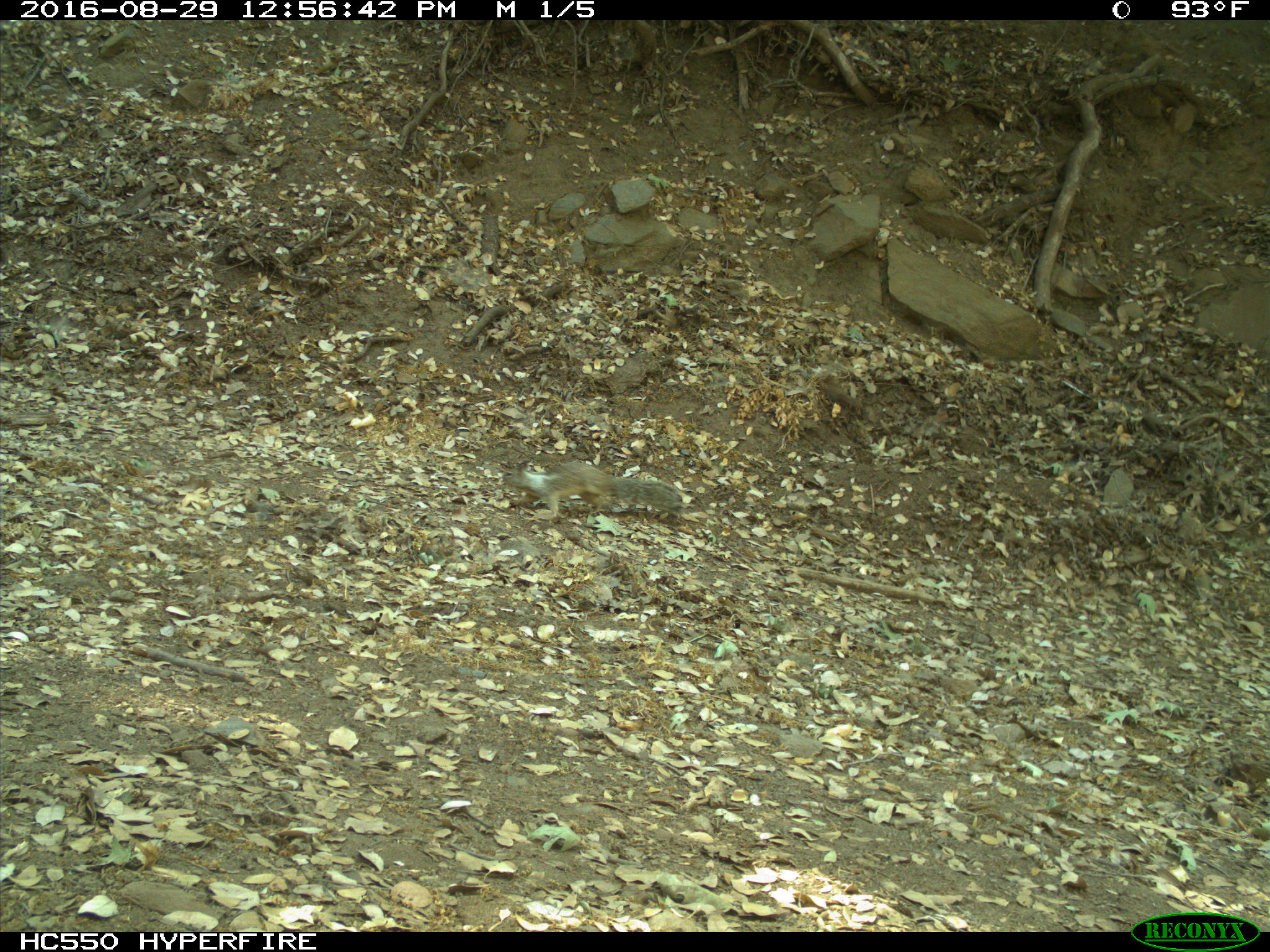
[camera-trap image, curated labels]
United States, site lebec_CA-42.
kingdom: Animalia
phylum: Chordata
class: Mammalia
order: Rodentia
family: Sciuridae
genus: Otospermophilus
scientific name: Otospermophilus beecheyi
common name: california ground squirrel